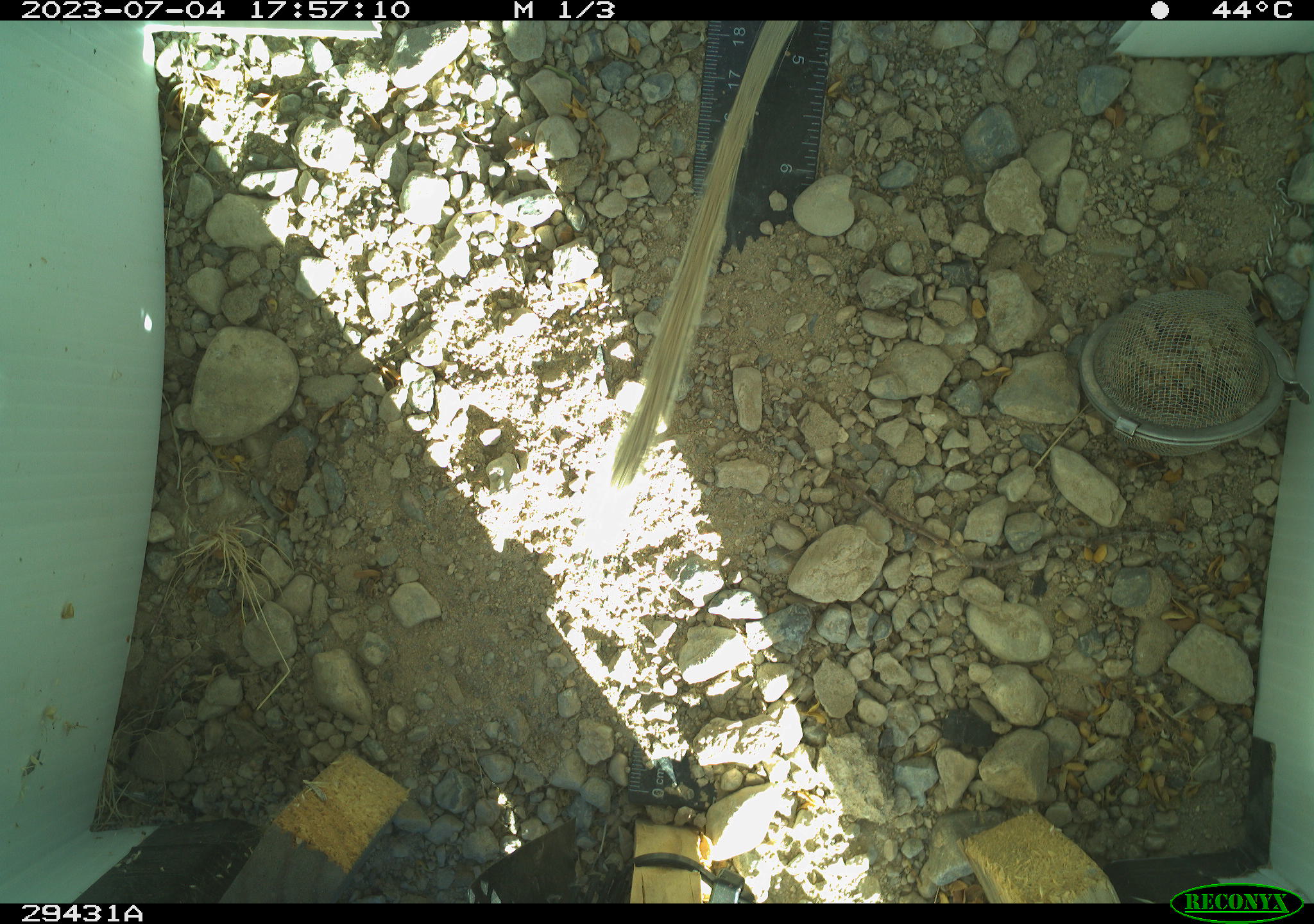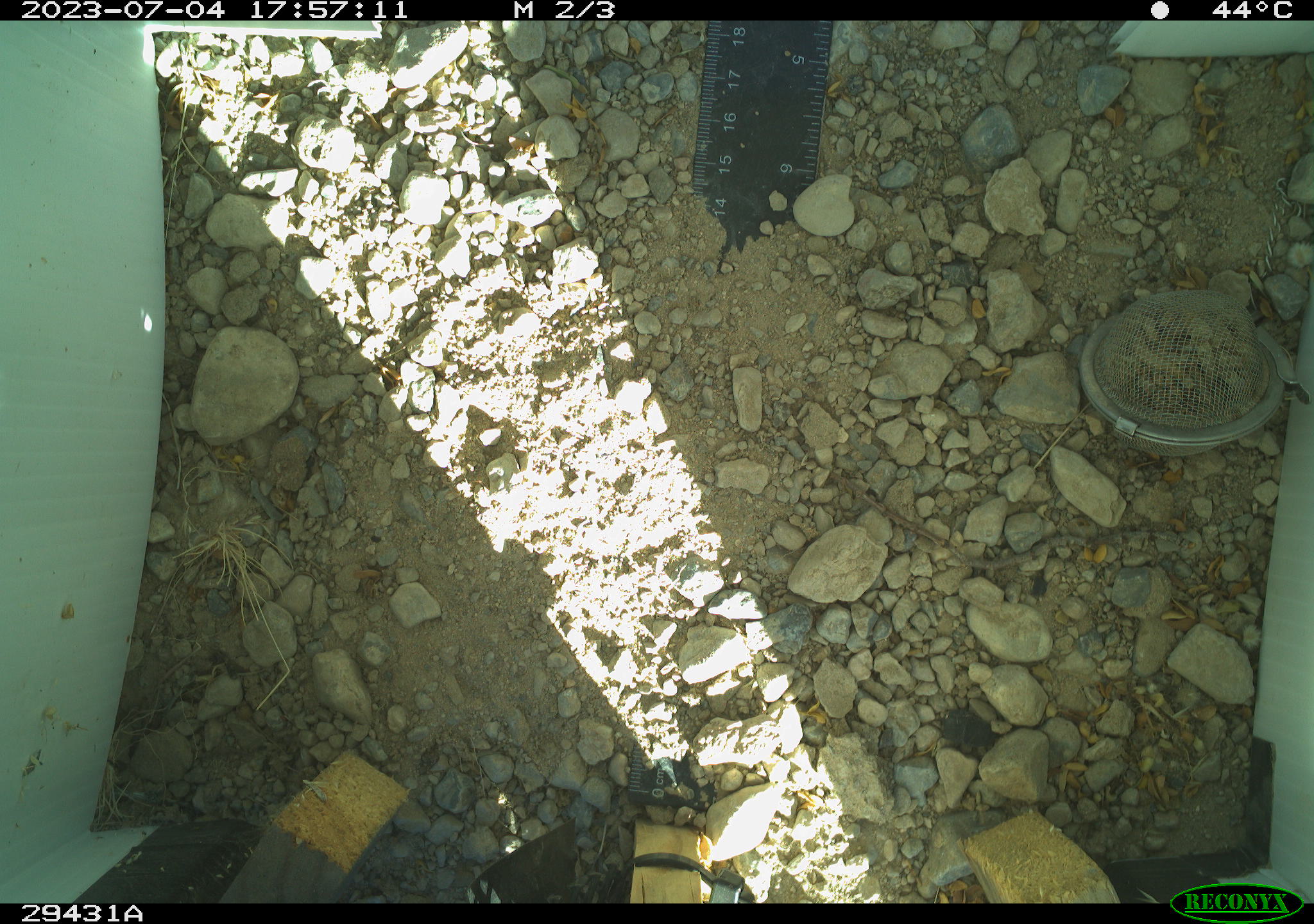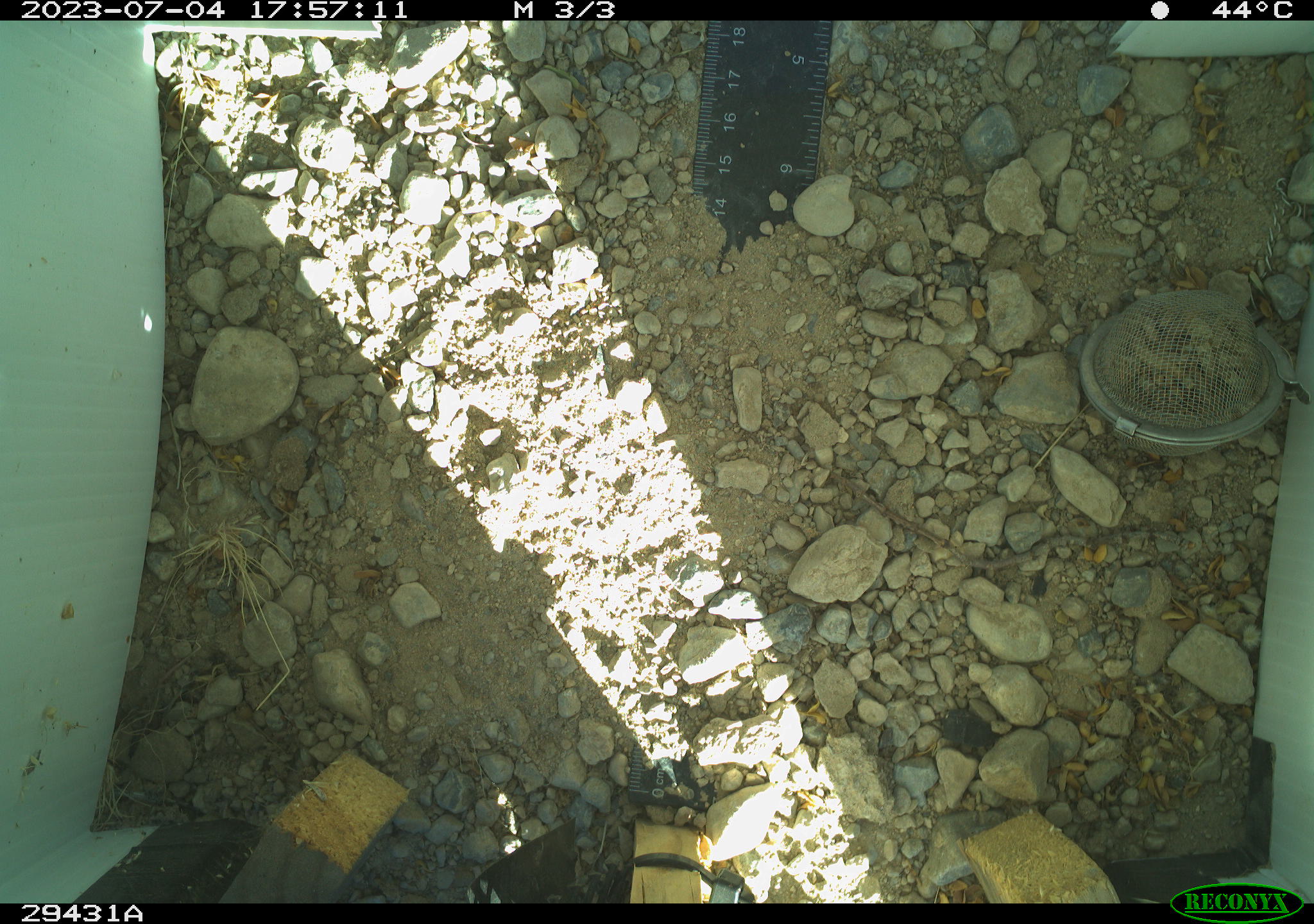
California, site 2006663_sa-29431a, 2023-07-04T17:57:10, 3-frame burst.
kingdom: Animalia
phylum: Chordata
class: Mammalia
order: Rodentia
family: Sciuridae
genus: Xerospermophilus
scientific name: Xerospermophilus tereticaudus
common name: round-tailed ground squirrel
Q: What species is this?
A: Round-tailed ground squirrel (Xerospermophilus tereticaudus).